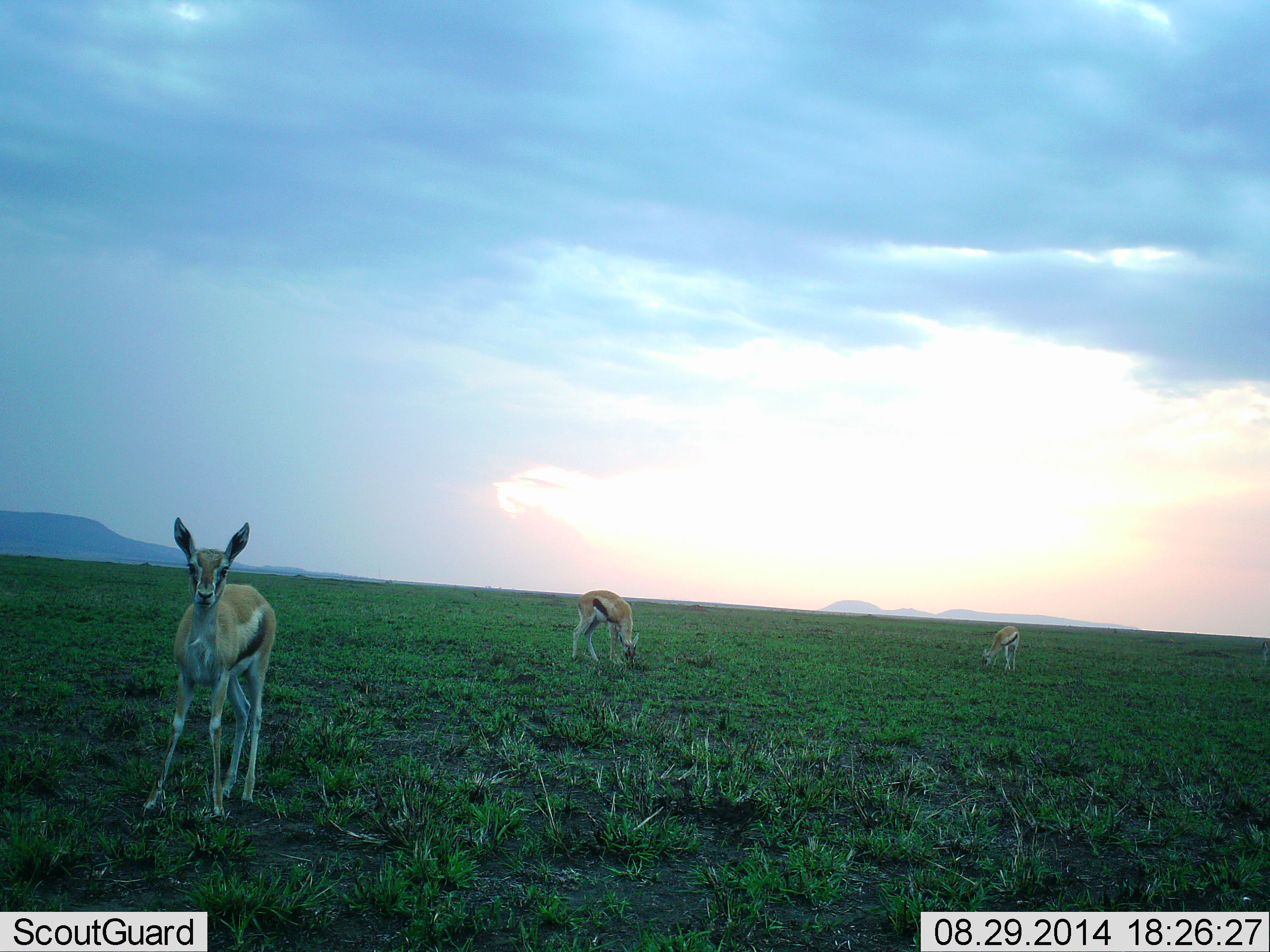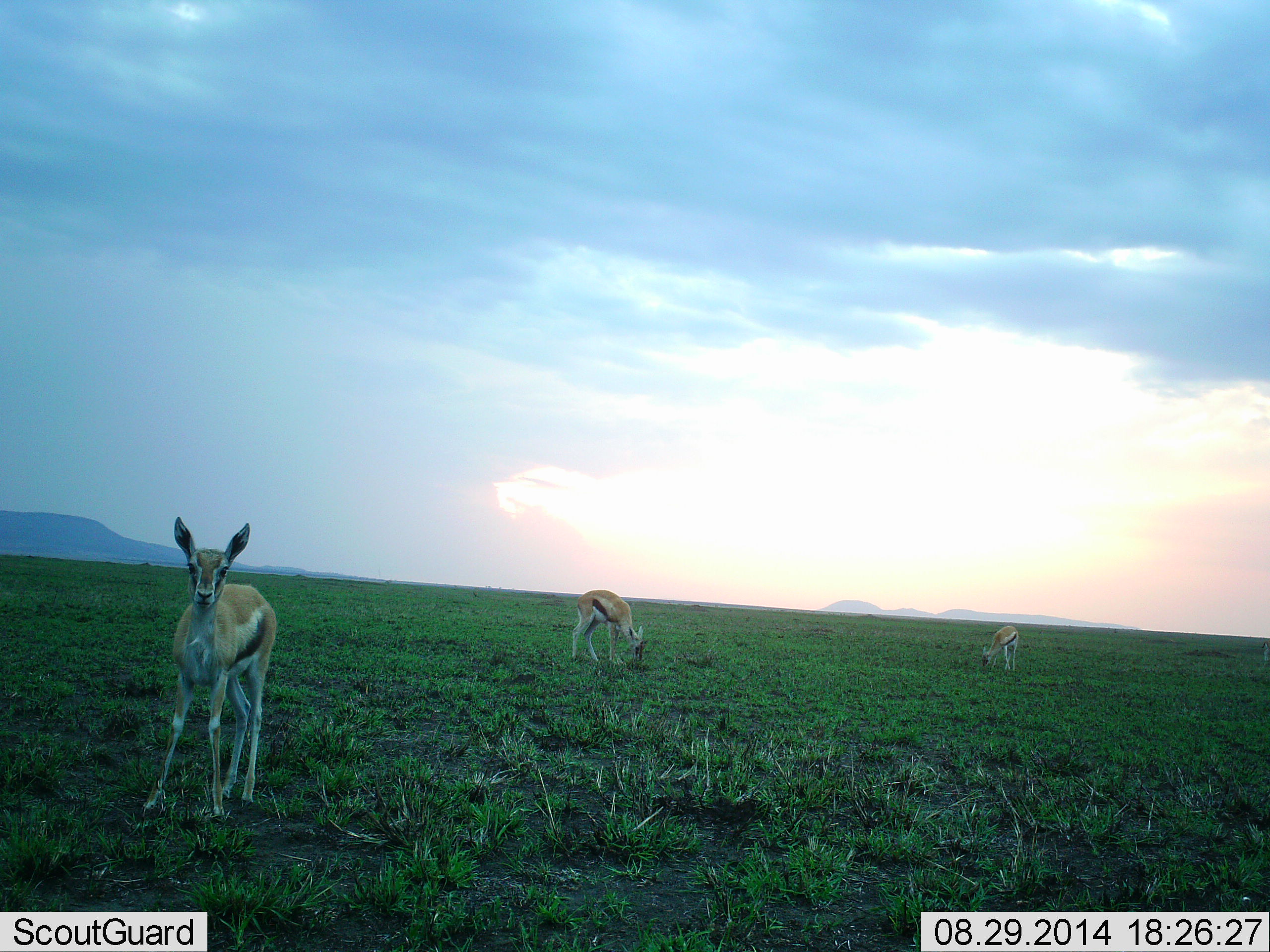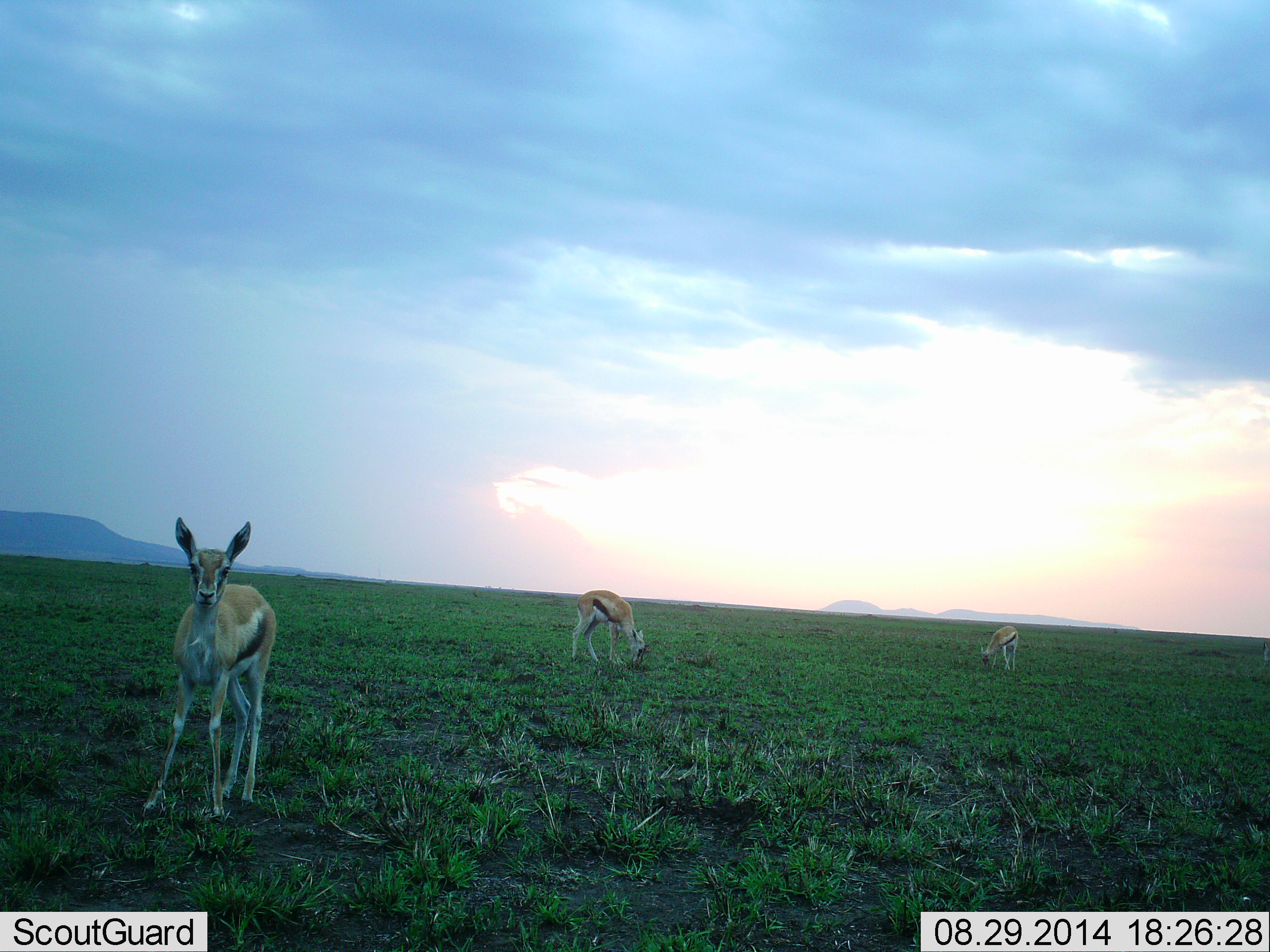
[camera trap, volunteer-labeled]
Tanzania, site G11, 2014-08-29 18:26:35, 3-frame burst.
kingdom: Animalia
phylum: Chordata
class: Mammalia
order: Artiodactyla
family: Bovidae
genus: Eudorcas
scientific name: Eudorcas thomsonii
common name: thomson's gazelle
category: gazellethomsons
Gazellethomsons (thomson's gazelle) (Eudorcas thomsonii), count 3. Behavior (volunteer vote fractions): standing 90%, resting 0%, moving 0%, interacting 0%. Young present (vote fraction): 10%. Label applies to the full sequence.